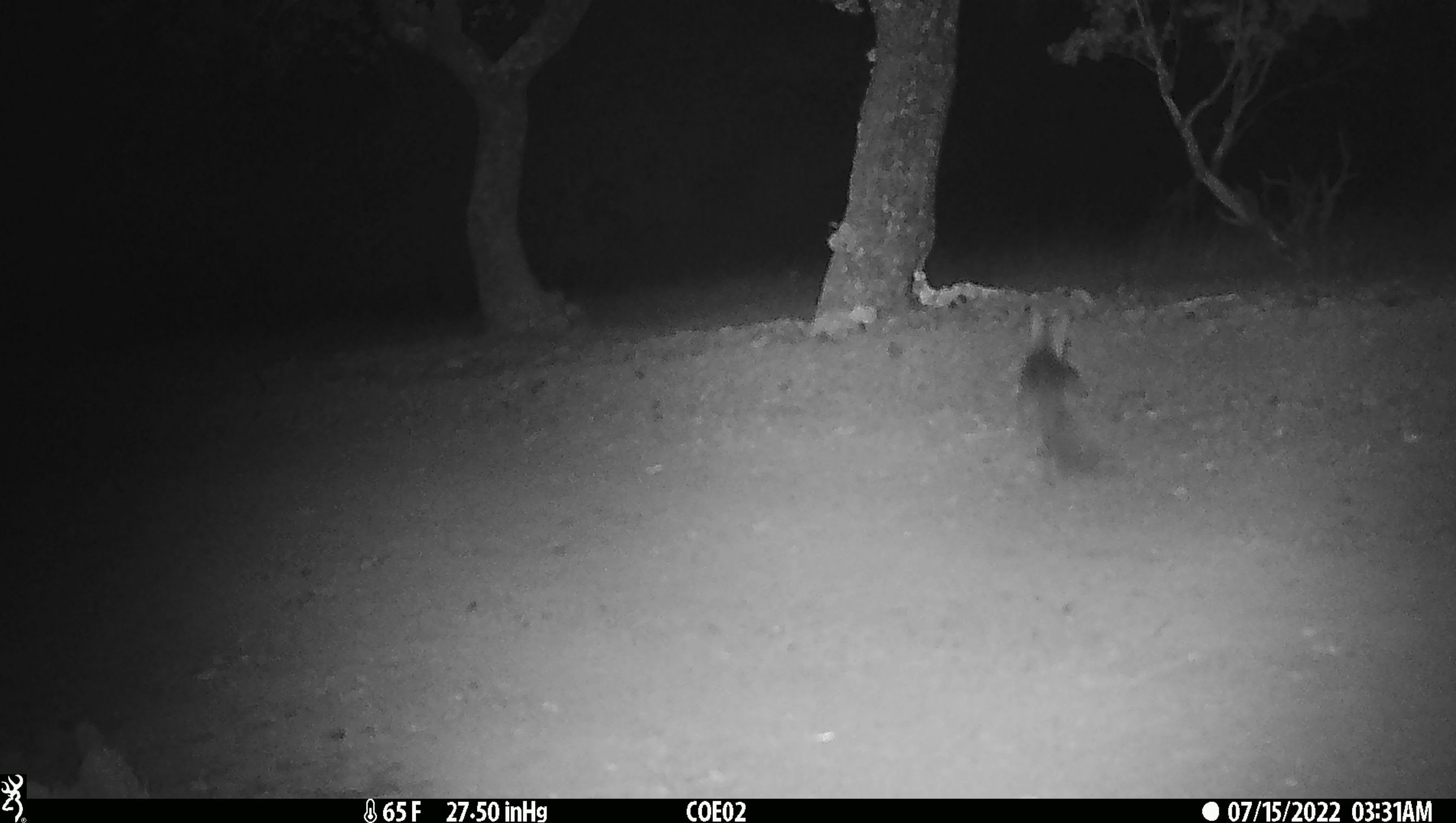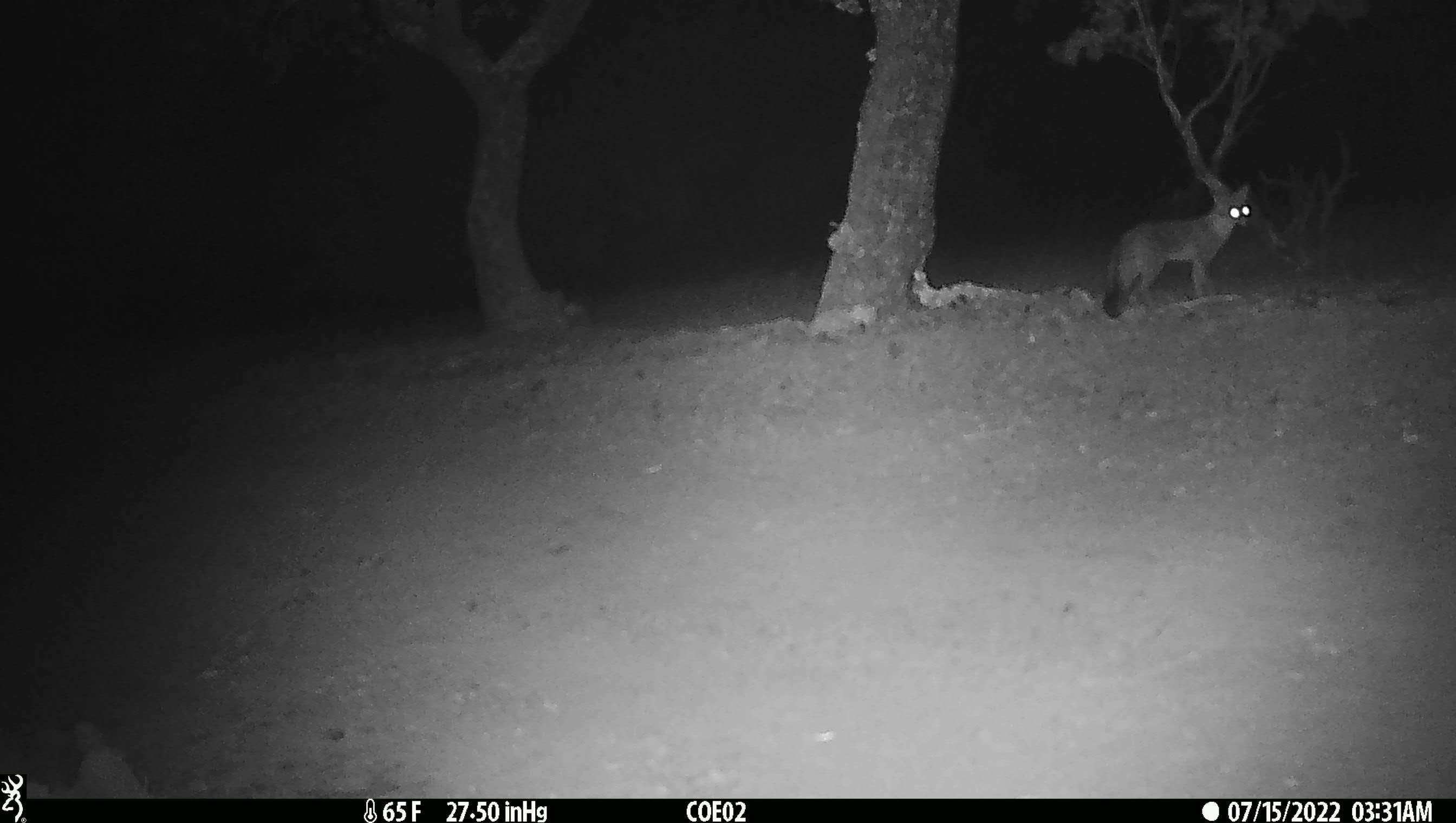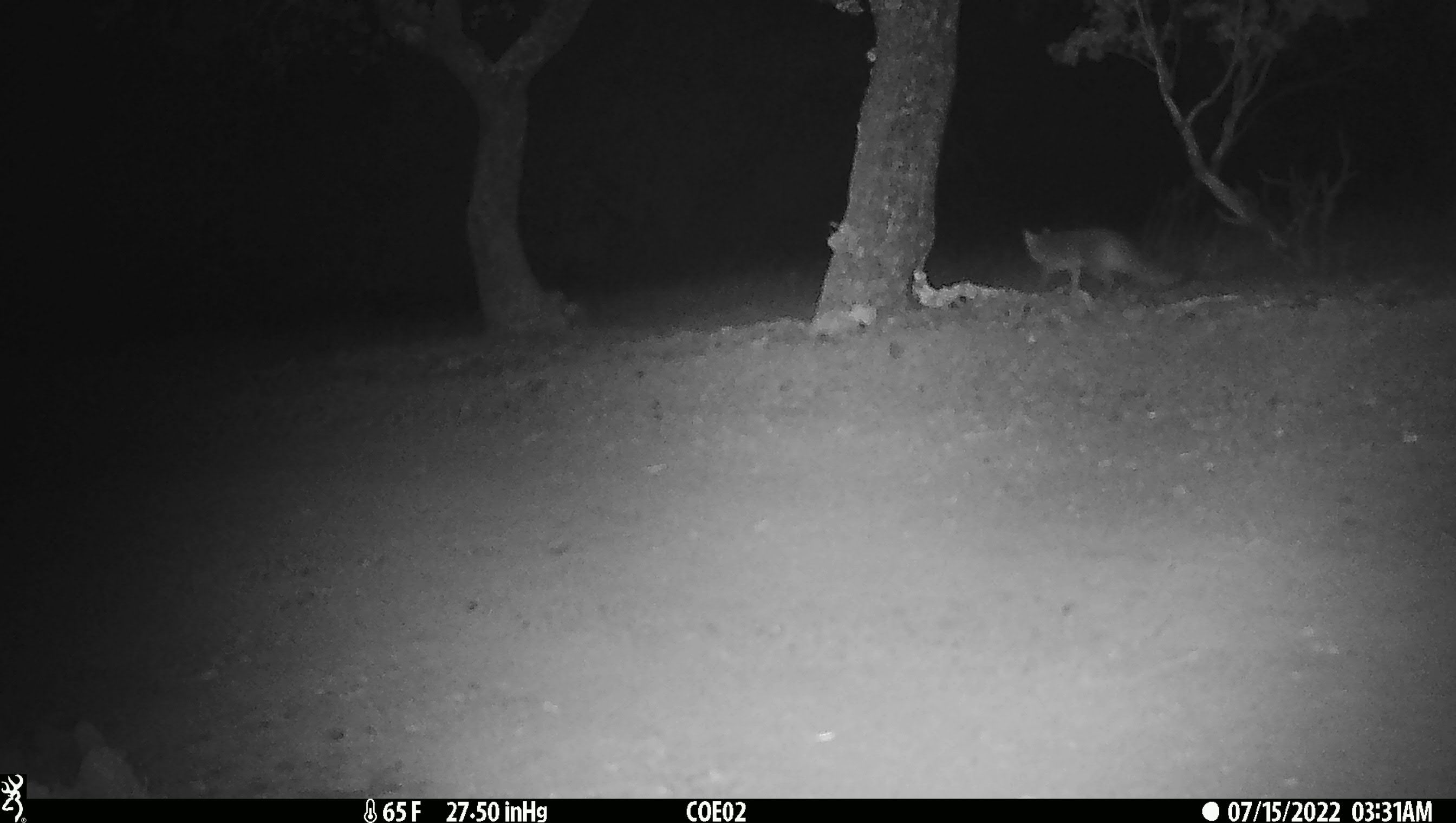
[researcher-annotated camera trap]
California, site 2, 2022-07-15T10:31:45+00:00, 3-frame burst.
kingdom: Animalia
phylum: Chordata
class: Mammalia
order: Carnivora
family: Canidae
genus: Urocyon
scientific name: Urocyon cinereoargenteus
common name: gray fox